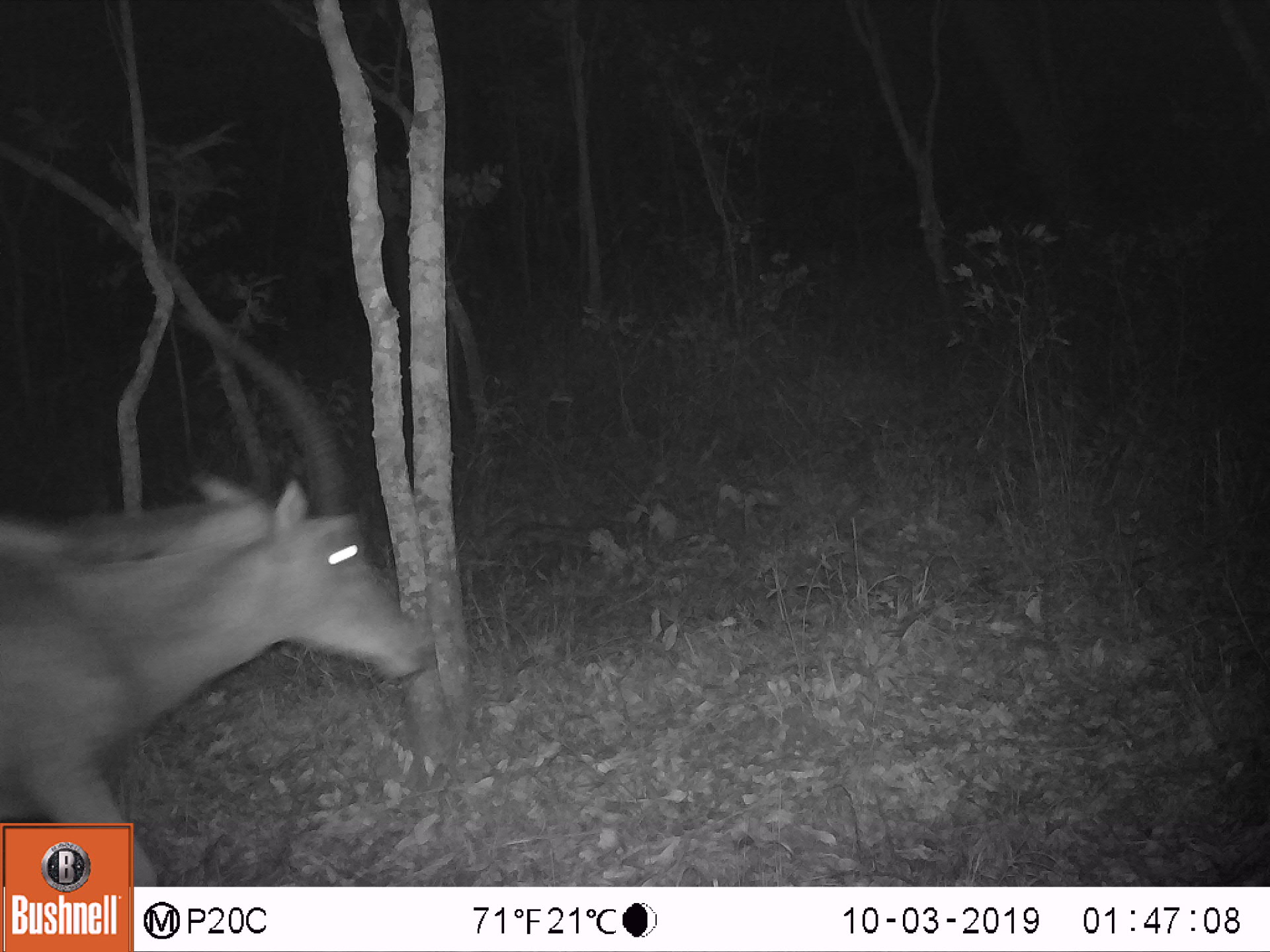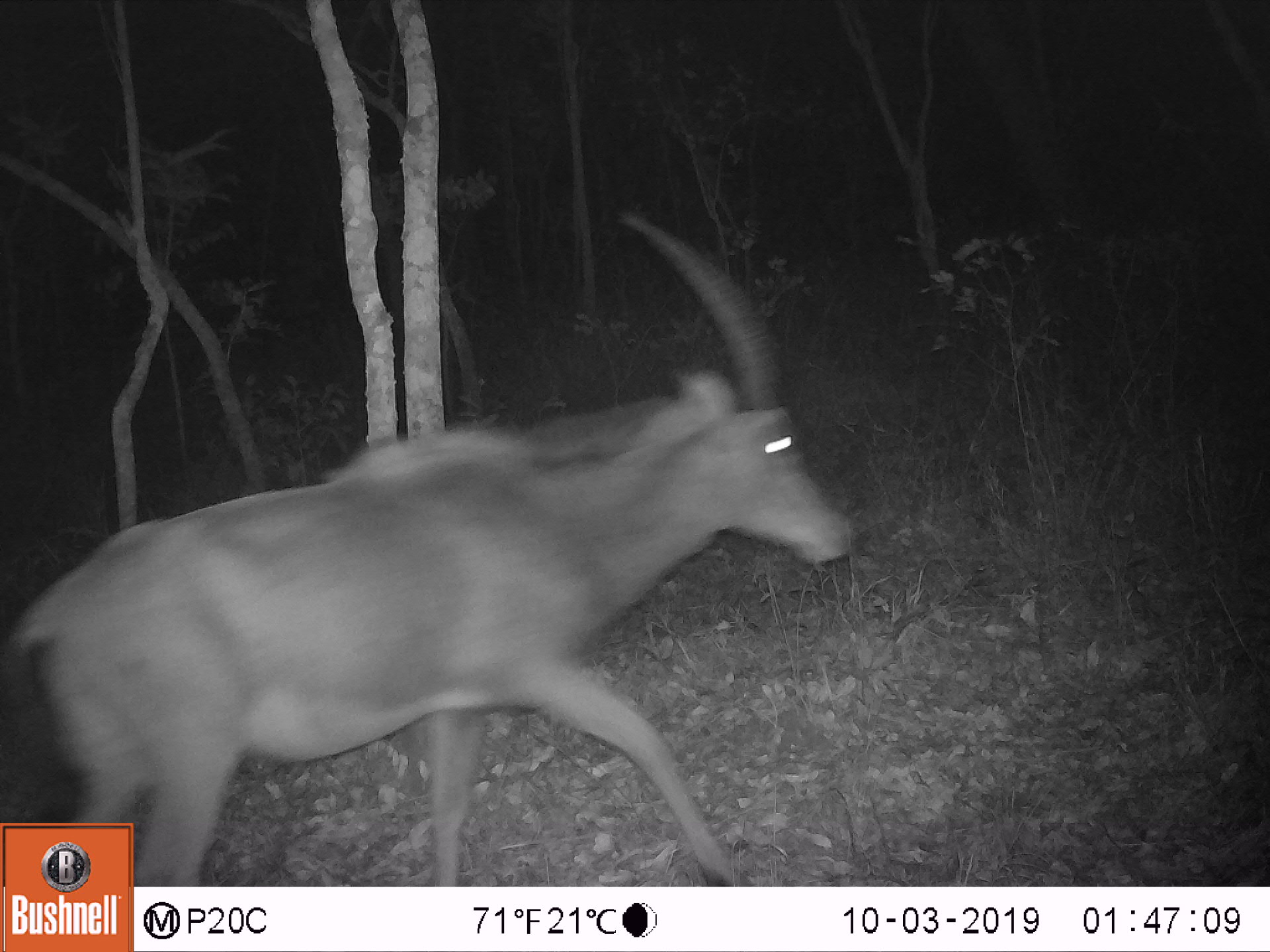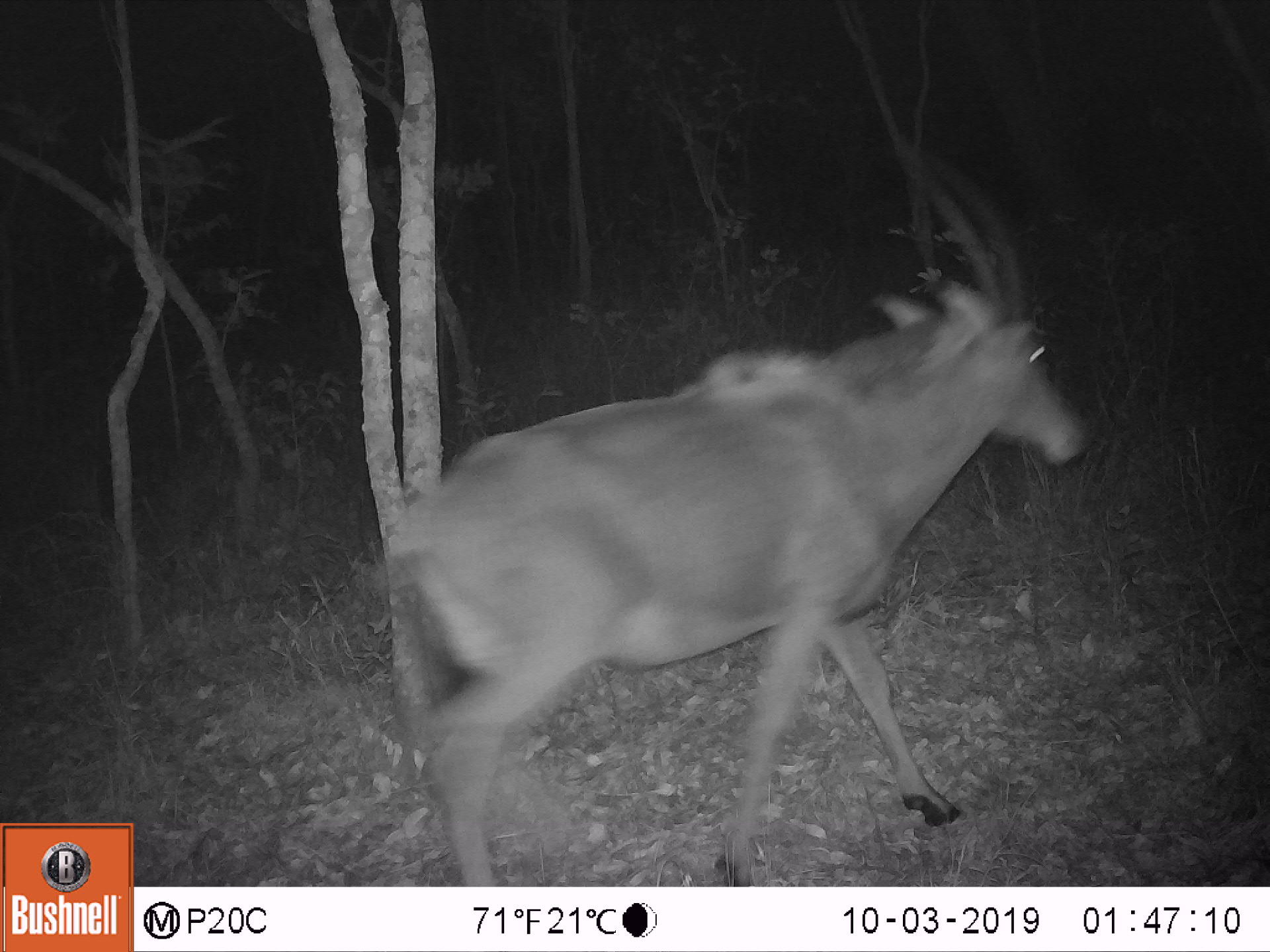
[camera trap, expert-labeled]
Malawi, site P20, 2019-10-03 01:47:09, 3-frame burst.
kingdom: Animalia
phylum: Chordata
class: Mammalia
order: Artiodactyla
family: Bovidae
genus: Hippotragus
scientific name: Hippotragus niger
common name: sable antelope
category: sable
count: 1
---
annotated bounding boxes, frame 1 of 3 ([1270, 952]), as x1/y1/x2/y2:
sable: 3/301/433/818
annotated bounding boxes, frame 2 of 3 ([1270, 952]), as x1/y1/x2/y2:
sable: 64/202/845/821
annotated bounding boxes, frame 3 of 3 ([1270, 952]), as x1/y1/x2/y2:
sable: 393/134/1089/883